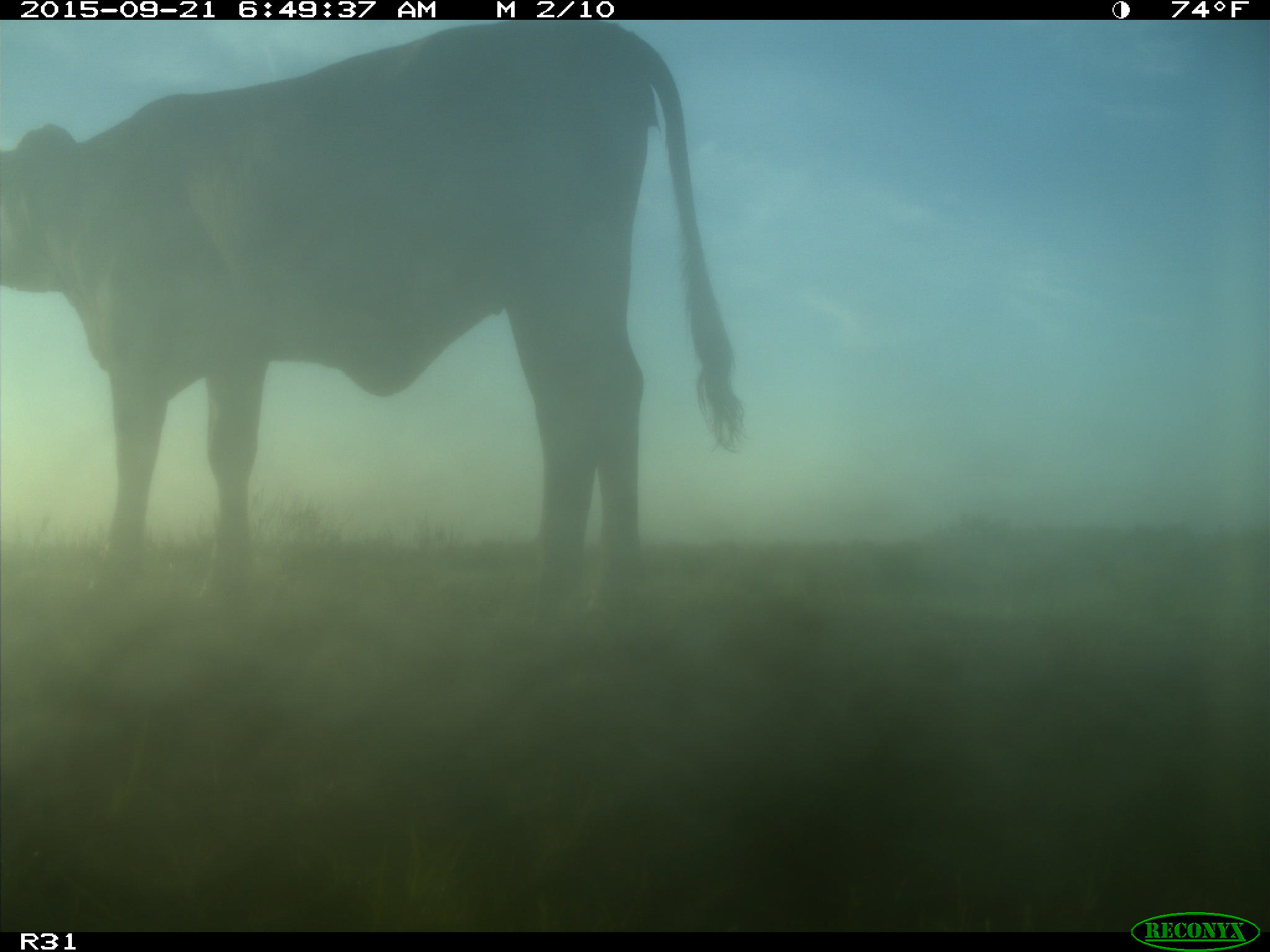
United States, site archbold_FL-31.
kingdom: Animalia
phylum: Chordata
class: Mammalia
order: Artiodactyla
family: Bovidae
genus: Bos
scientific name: Bos taurus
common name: domestic cow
Bos taurus (domestic cow).